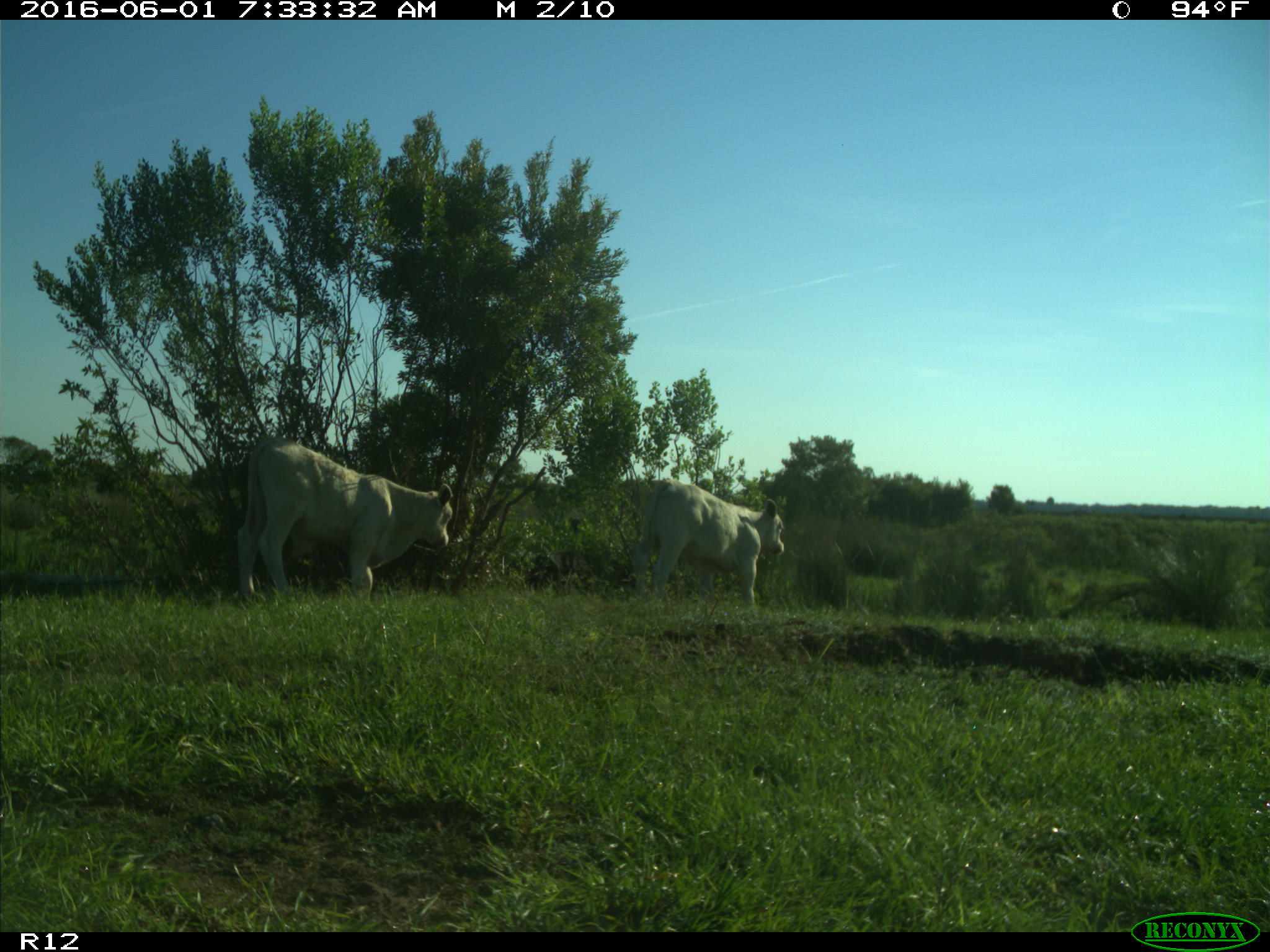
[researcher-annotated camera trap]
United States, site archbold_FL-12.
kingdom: Animalia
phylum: Chordata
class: Mammalia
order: Artiodactyla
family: Bovidae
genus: Bos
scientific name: Bos taurus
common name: domestic cow